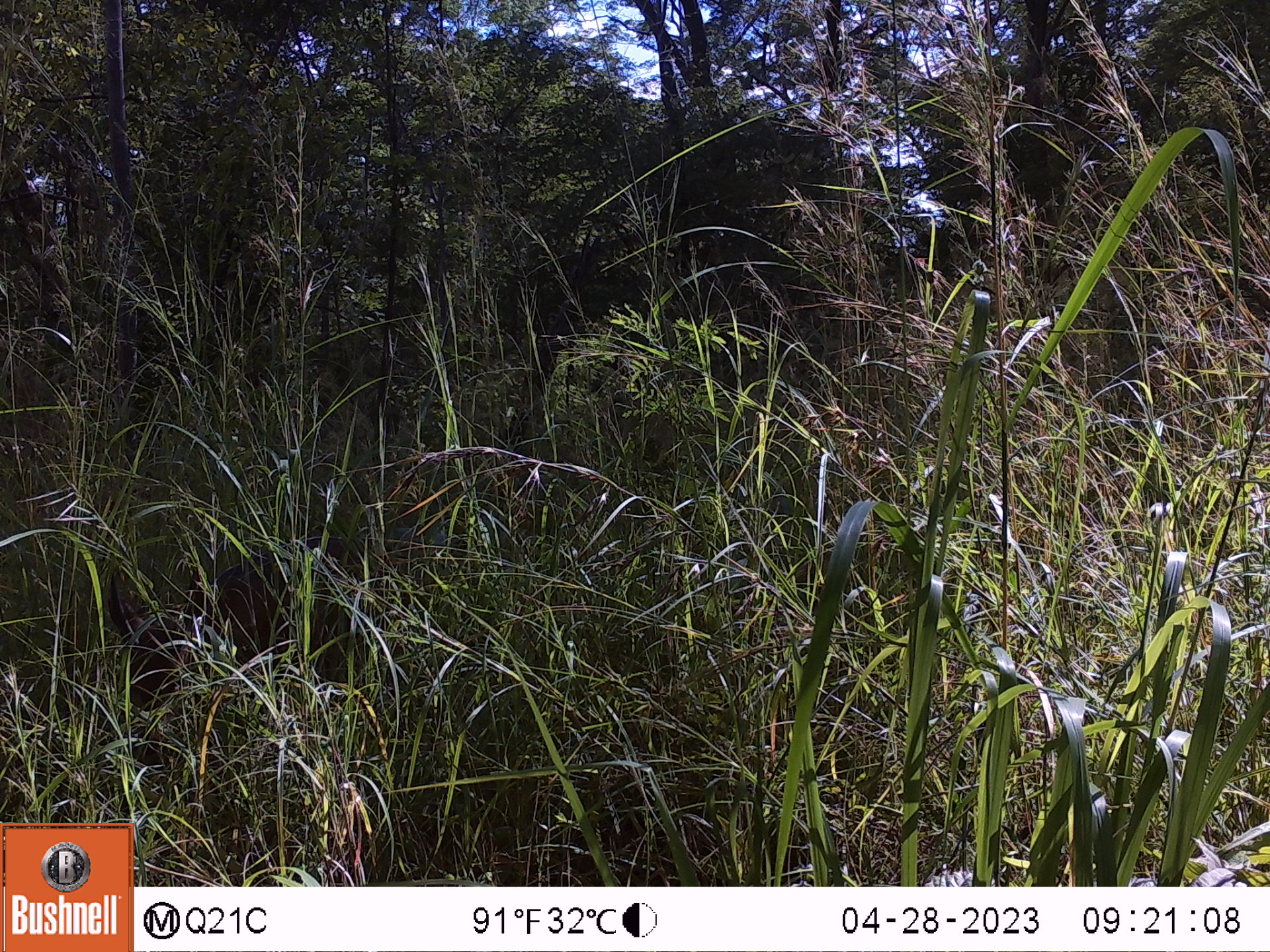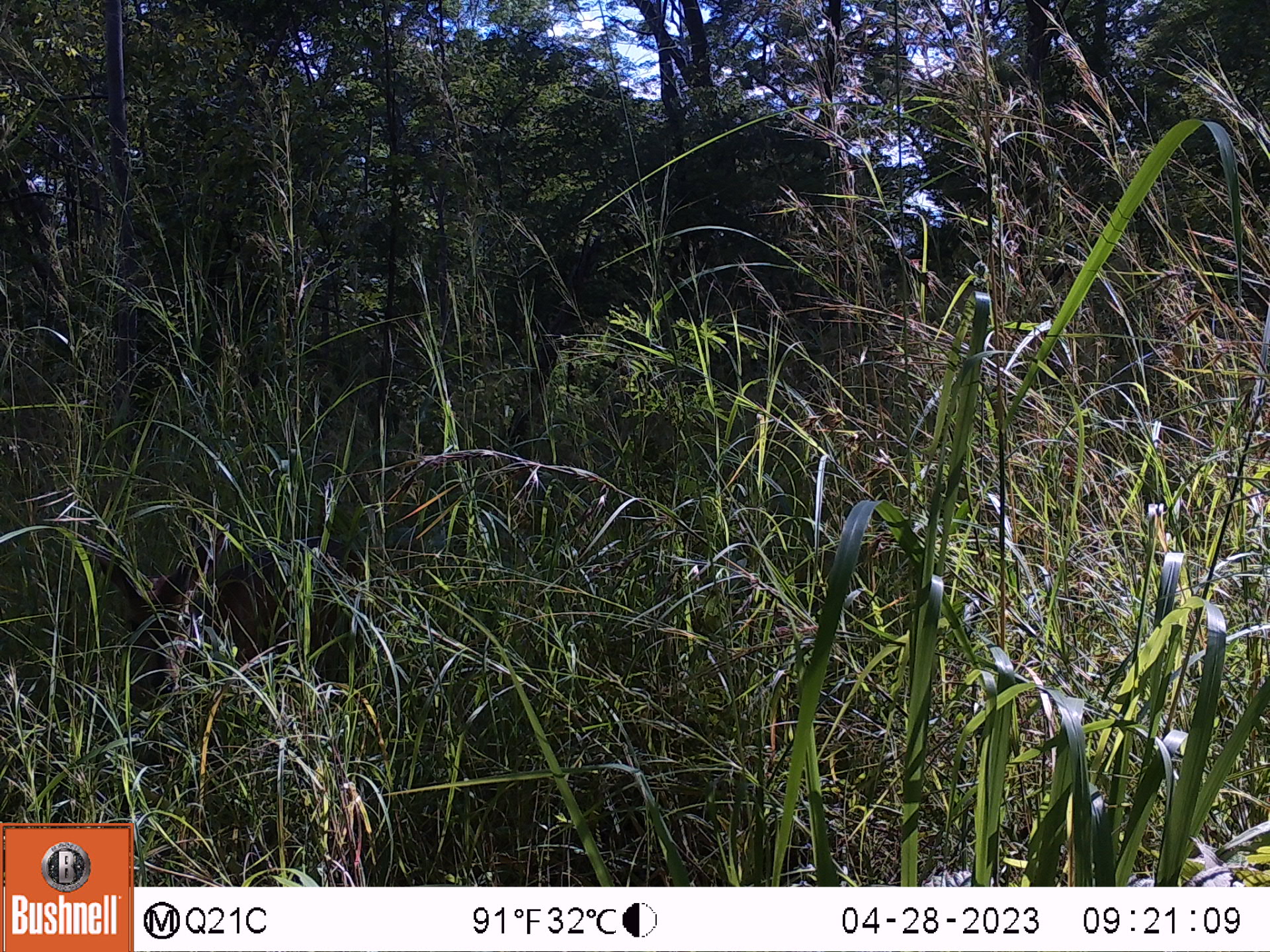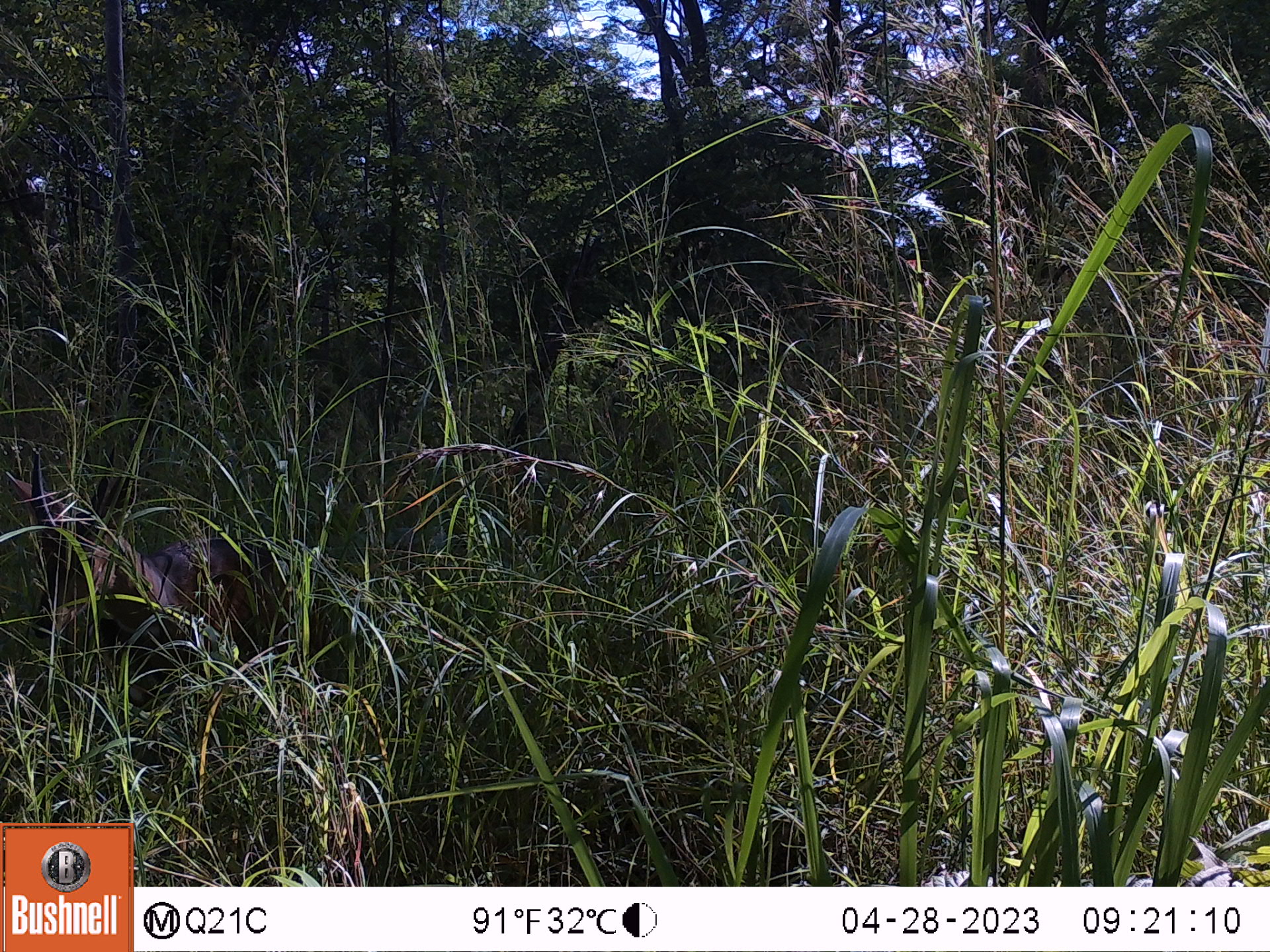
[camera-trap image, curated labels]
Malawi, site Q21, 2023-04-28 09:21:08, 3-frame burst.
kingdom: Animalia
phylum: Chordata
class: Mammalia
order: Artiodactyla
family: Bovidae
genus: Tragelaphus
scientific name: Tragelaphus sylvaticus sylvaticus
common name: cape bushbuck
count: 1